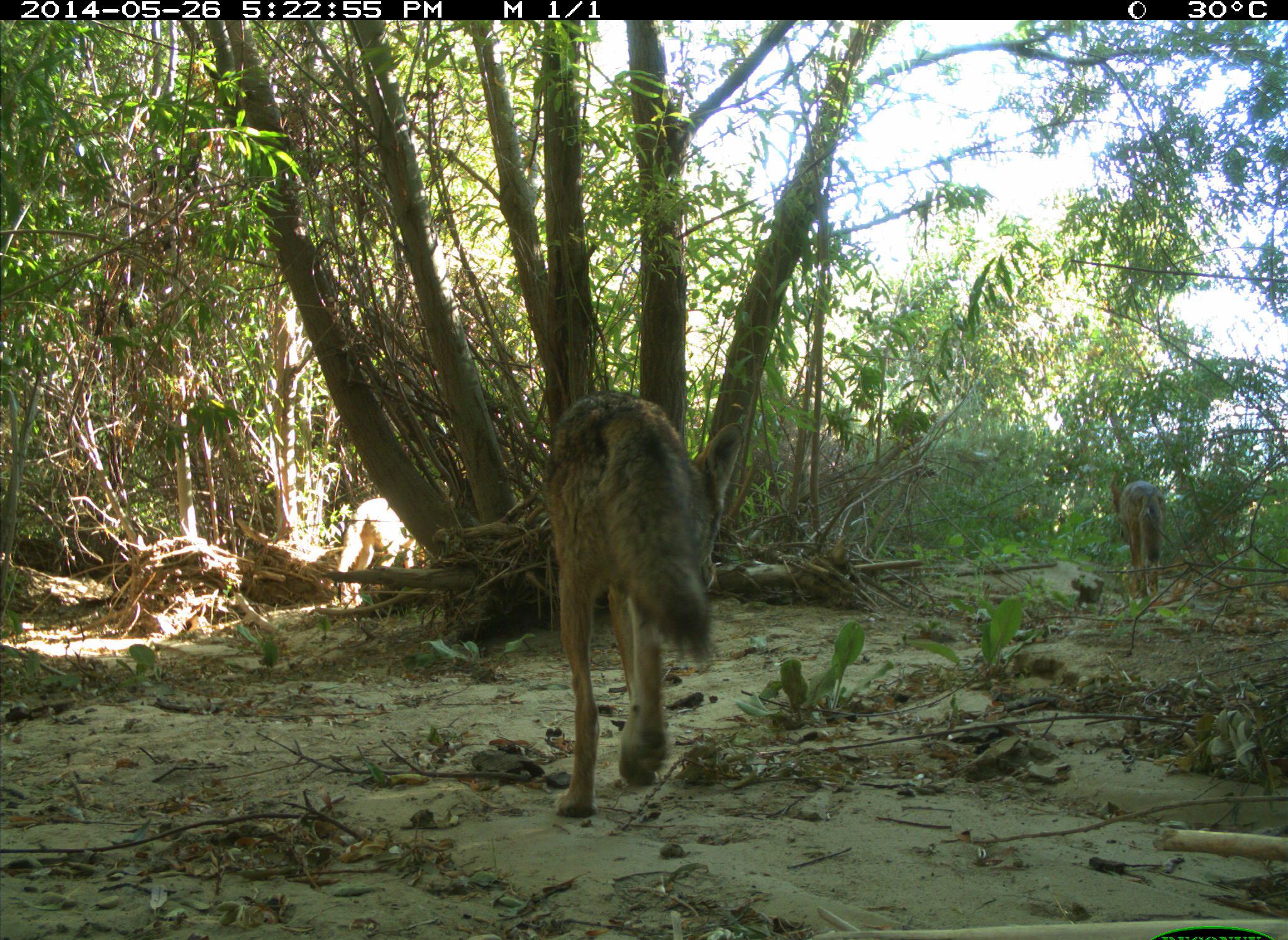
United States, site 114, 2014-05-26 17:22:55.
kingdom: Animalia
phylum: Chordata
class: Mammalia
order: Carnivora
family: Canidae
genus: Canis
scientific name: Canis latrans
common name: coyote